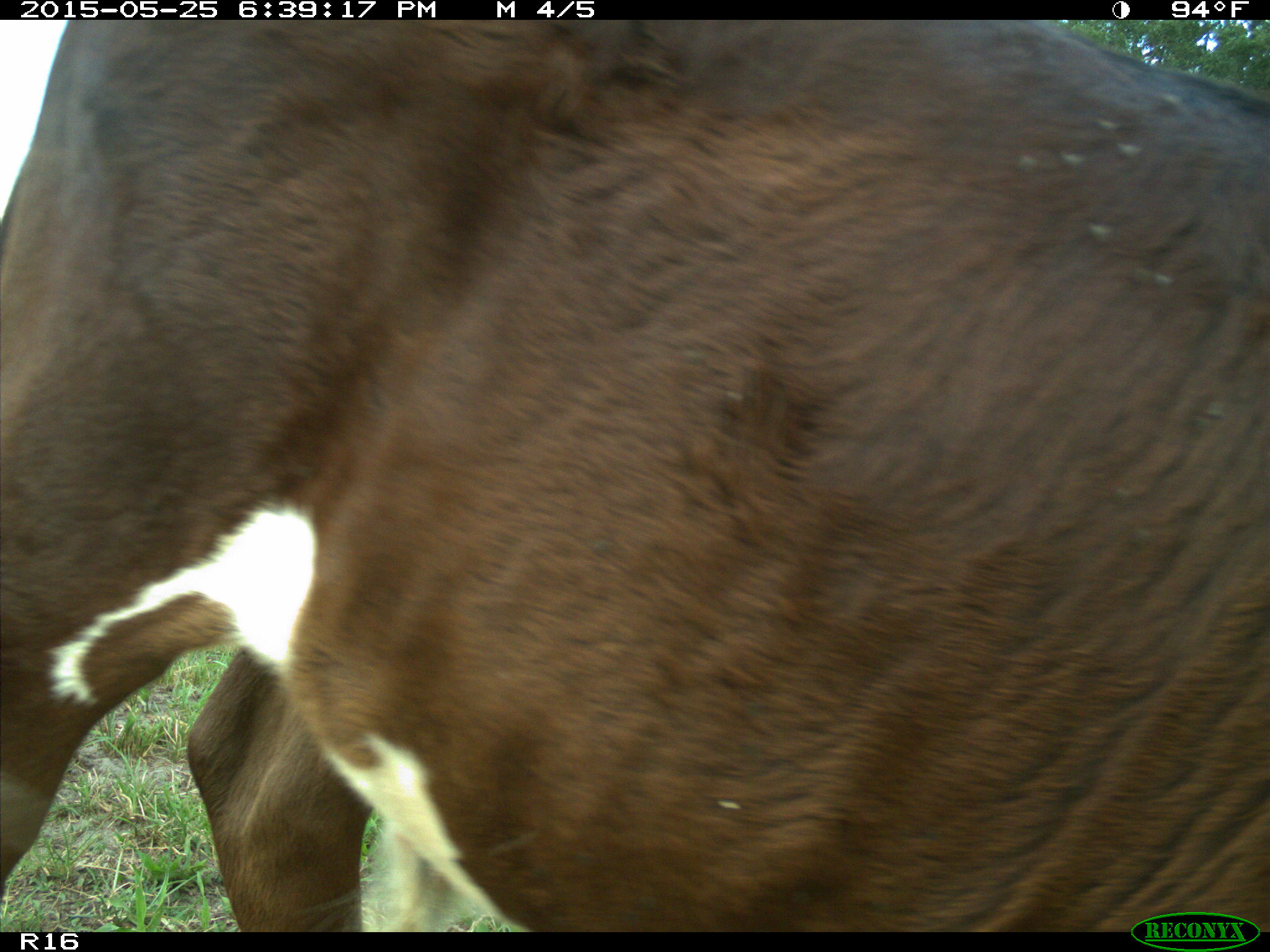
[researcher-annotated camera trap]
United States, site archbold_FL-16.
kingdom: Animalia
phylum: Chordata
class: Mammalia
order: Artiodactyla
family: Bovidae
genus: Bos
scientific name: Bos taurus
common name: domestic cow